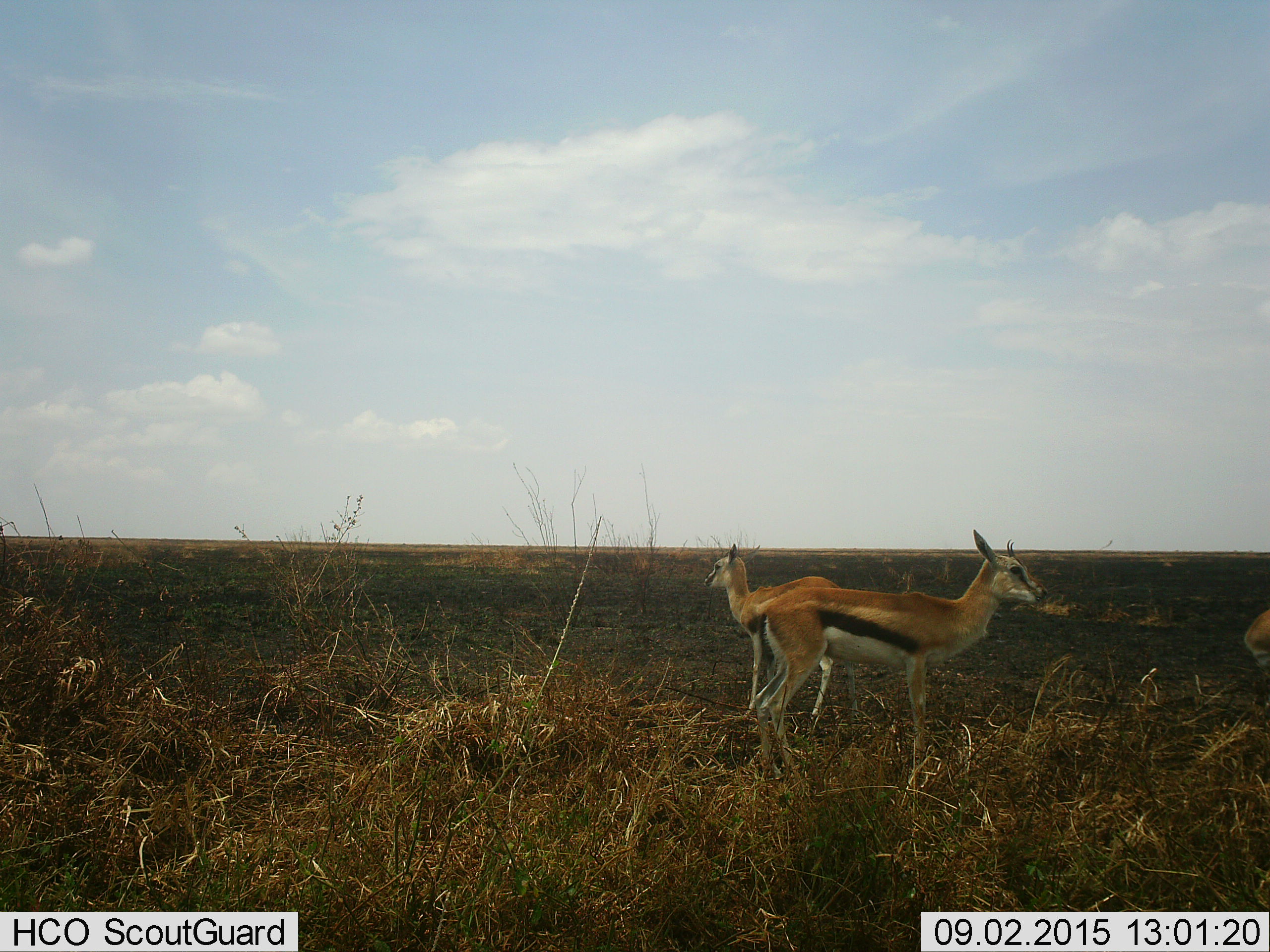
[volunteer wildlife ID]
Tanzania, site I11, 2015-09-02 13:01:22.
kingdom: Animalia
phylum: Chordata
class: Mammalia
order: Artiodactyla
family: Bovidae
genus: Eudorcas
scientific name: Eudorcas thomsonii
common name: thomson's gazelle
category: gazellethomsons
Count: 3.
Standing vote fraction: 100%.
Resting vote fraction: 0%.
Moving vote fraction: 0%.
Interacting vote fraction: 0%.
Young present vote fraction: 33%.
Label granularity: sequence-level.